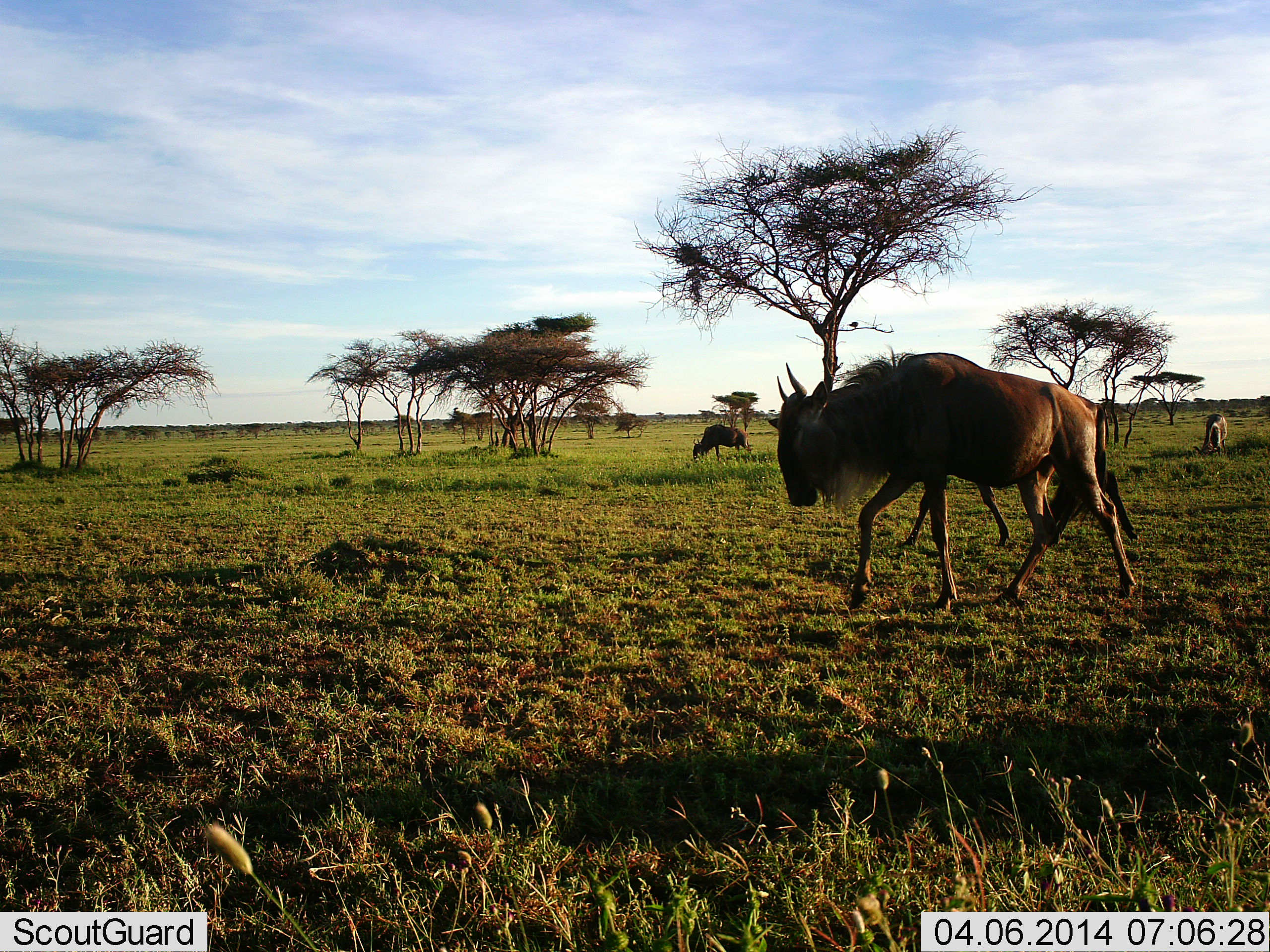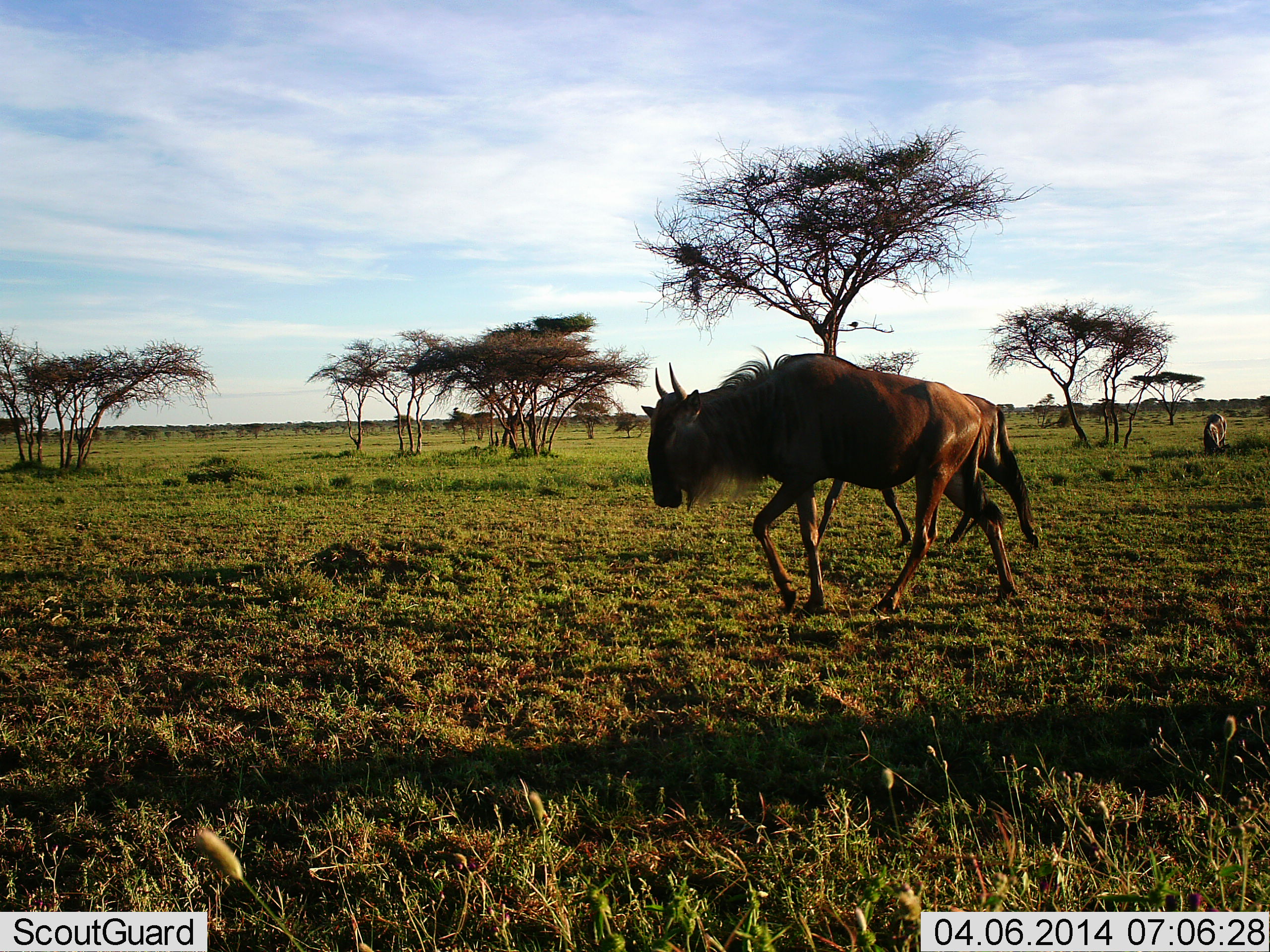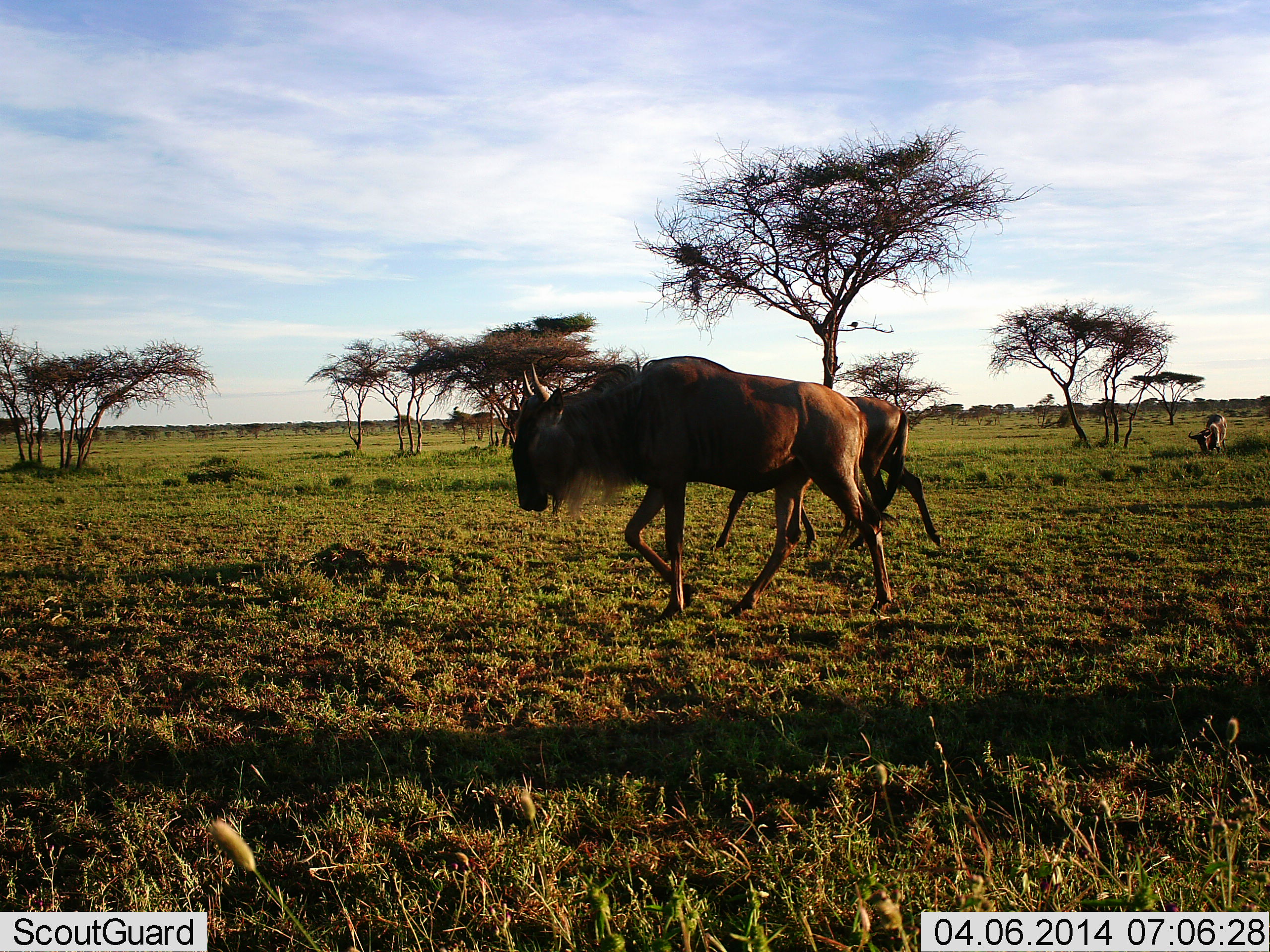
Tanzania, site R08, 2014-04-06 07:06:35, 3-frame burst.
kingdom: Animalia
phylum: Chordata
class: Mammalia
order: Artiodactyla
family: Bovidae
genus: Connochaetes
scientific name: Connochaetes taurinus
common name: blue wildebeest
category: wildebeest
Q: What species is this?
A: Wildebeest (blue wildebeest) (Connochaetes taurinus).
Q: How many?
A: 3.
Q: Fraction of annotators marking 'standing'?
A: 50%.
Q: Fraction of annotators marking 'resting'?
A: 0%.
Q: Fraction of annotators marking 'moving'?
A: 100%.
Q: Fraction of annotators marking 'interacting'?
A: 0%.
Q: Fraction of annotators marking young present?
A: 0%.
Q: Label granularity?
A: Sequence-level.